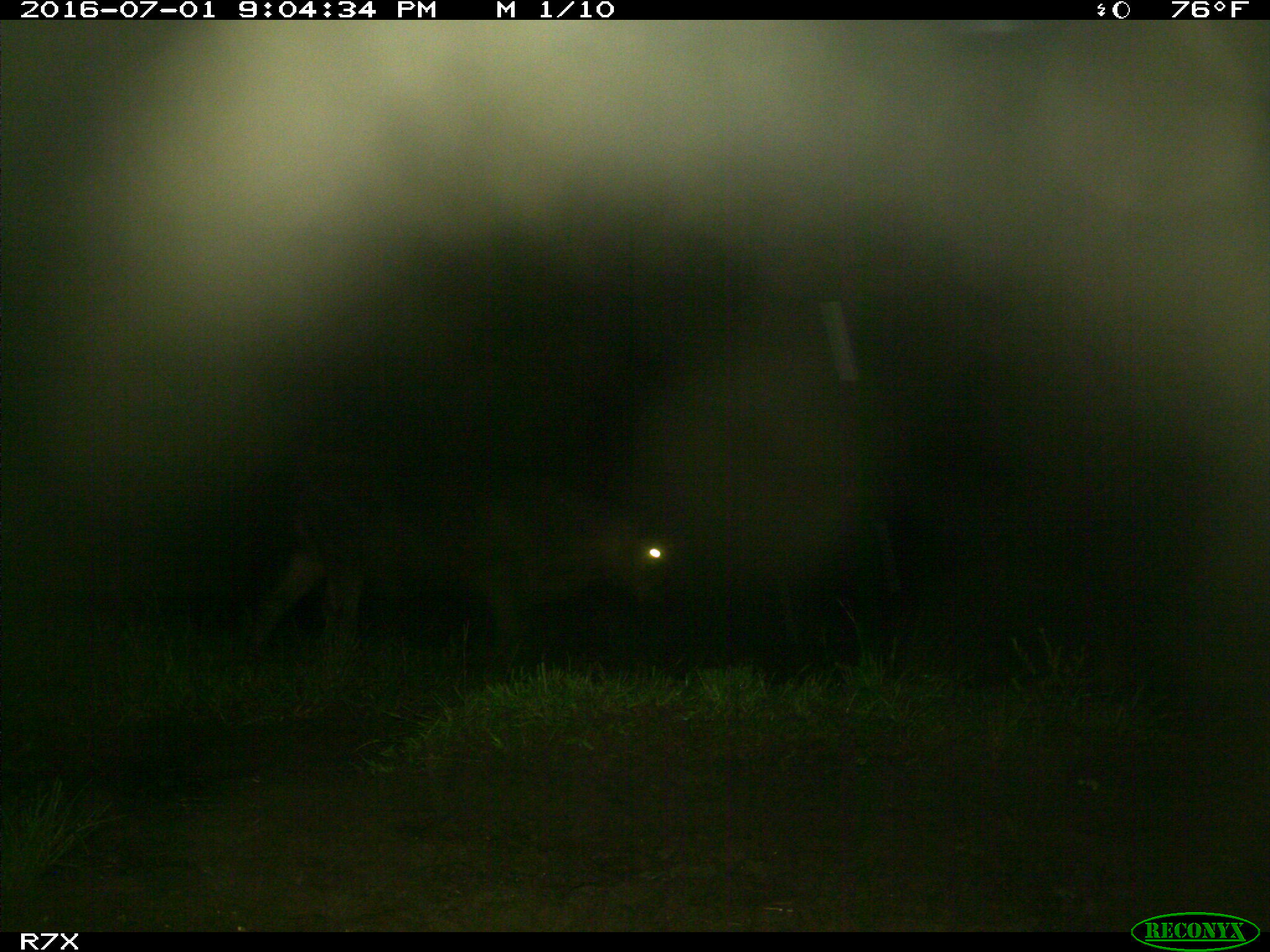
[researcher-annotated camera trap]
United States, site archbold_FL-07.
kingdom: Animalia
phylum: Chordata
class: Mammalia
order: Artiodactyla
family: Bovidae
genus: Bos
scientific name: Bos taurus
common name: domestic cow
Bos taurus (domestic cow).